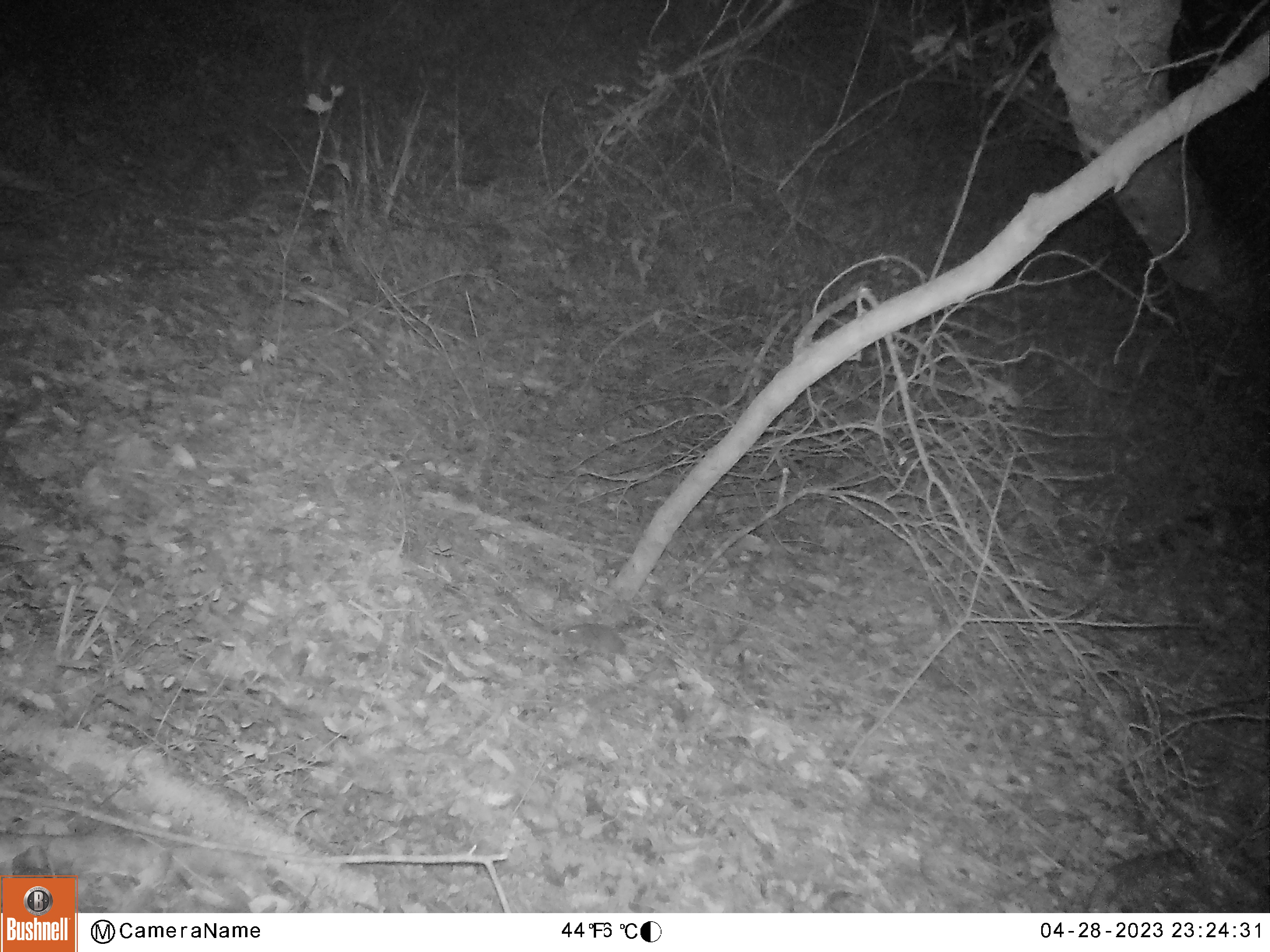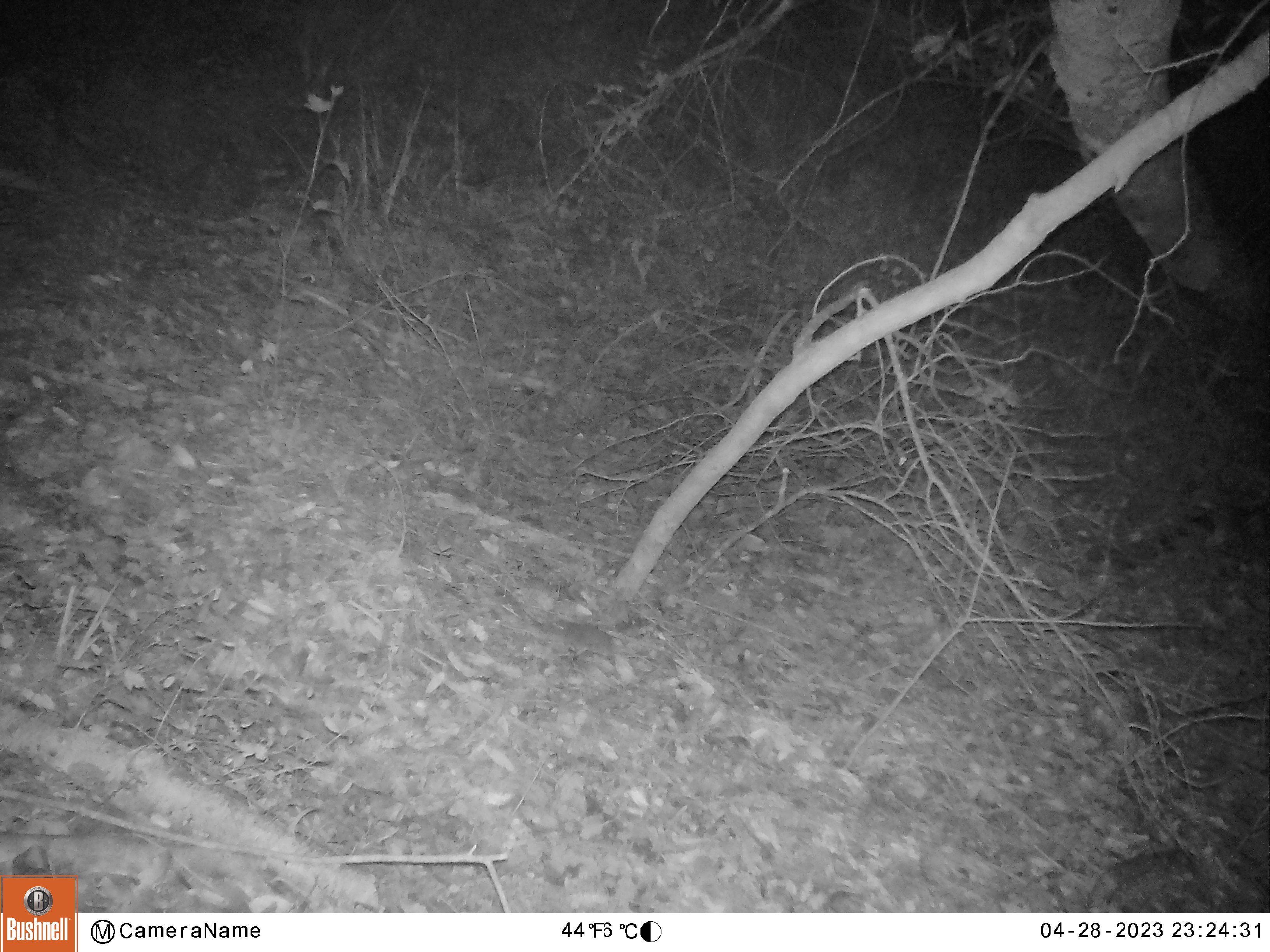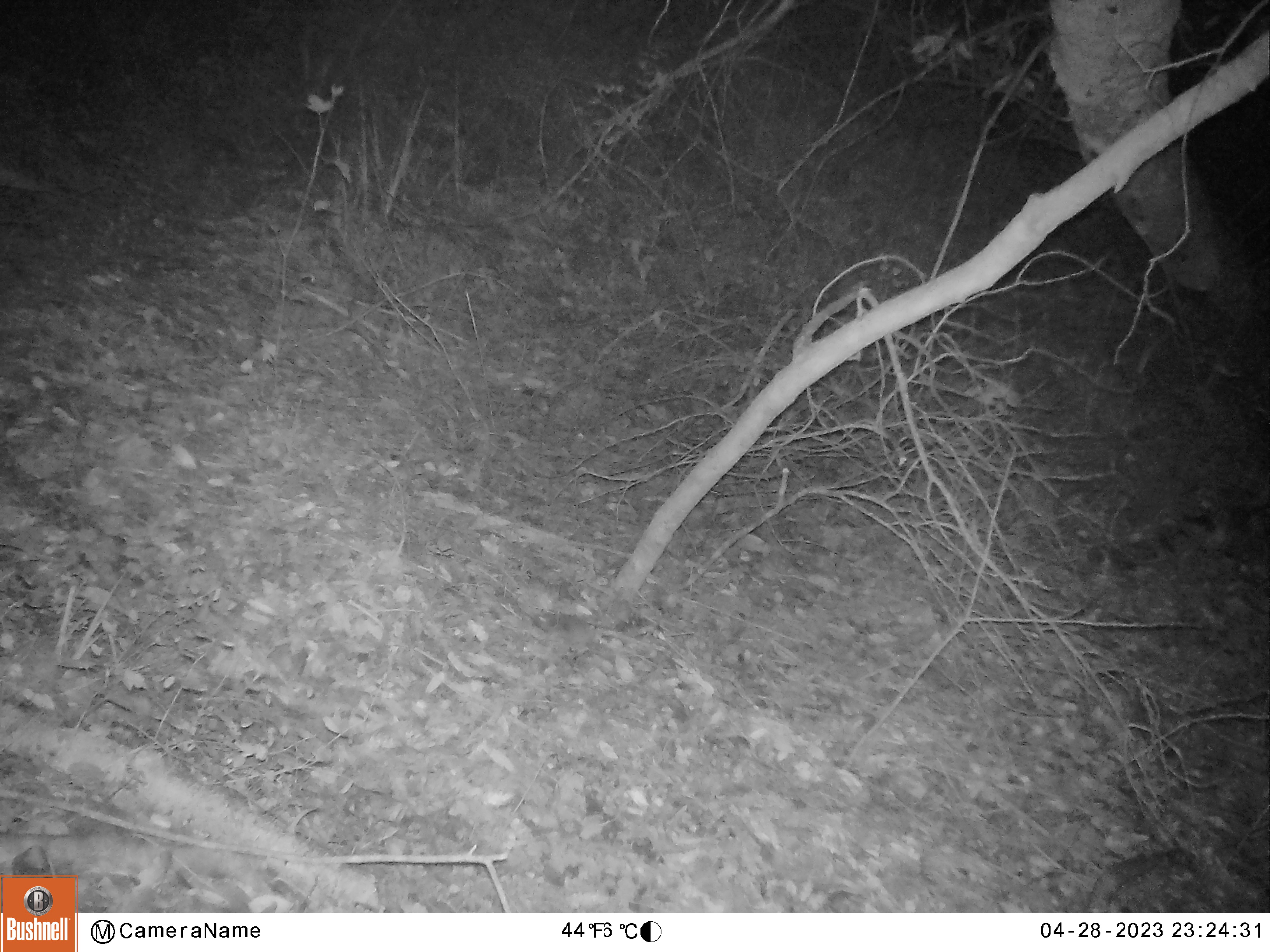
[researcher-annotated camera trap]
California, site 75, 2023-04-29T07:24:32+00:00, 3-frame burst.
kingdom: Animalia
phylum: Chordata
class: Mammalia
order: Rodentia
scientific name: Rodentia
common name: mouse or rat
Mouse or rat (Rodentia).